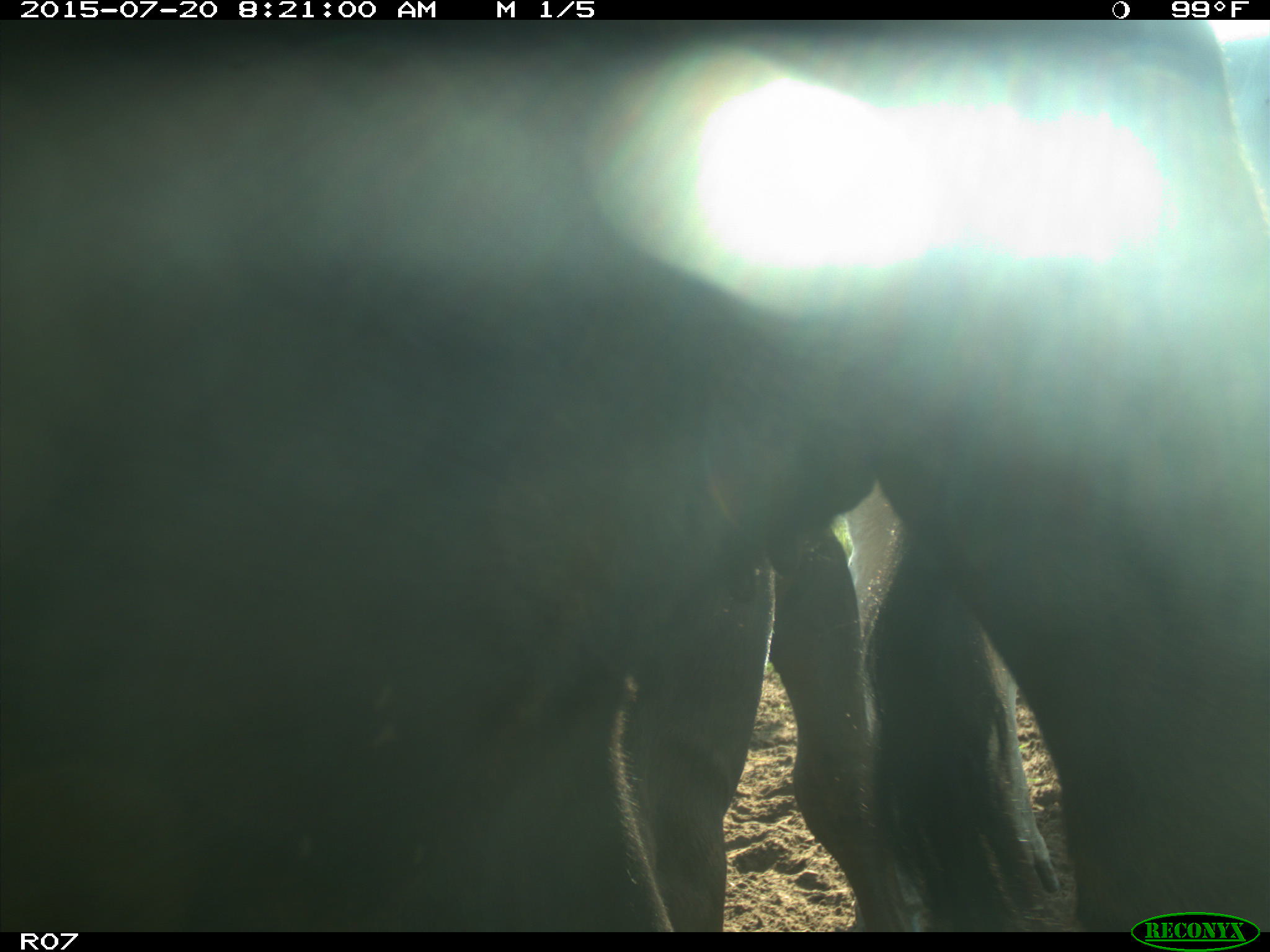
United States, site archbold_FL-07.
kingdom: Animalia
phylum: Chordata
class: Mammalia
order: Artiodactyla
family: Bovidae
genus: Bos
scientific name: Bos taurus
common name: domestic cow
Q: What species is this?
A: Bos taurus (domestic cow).